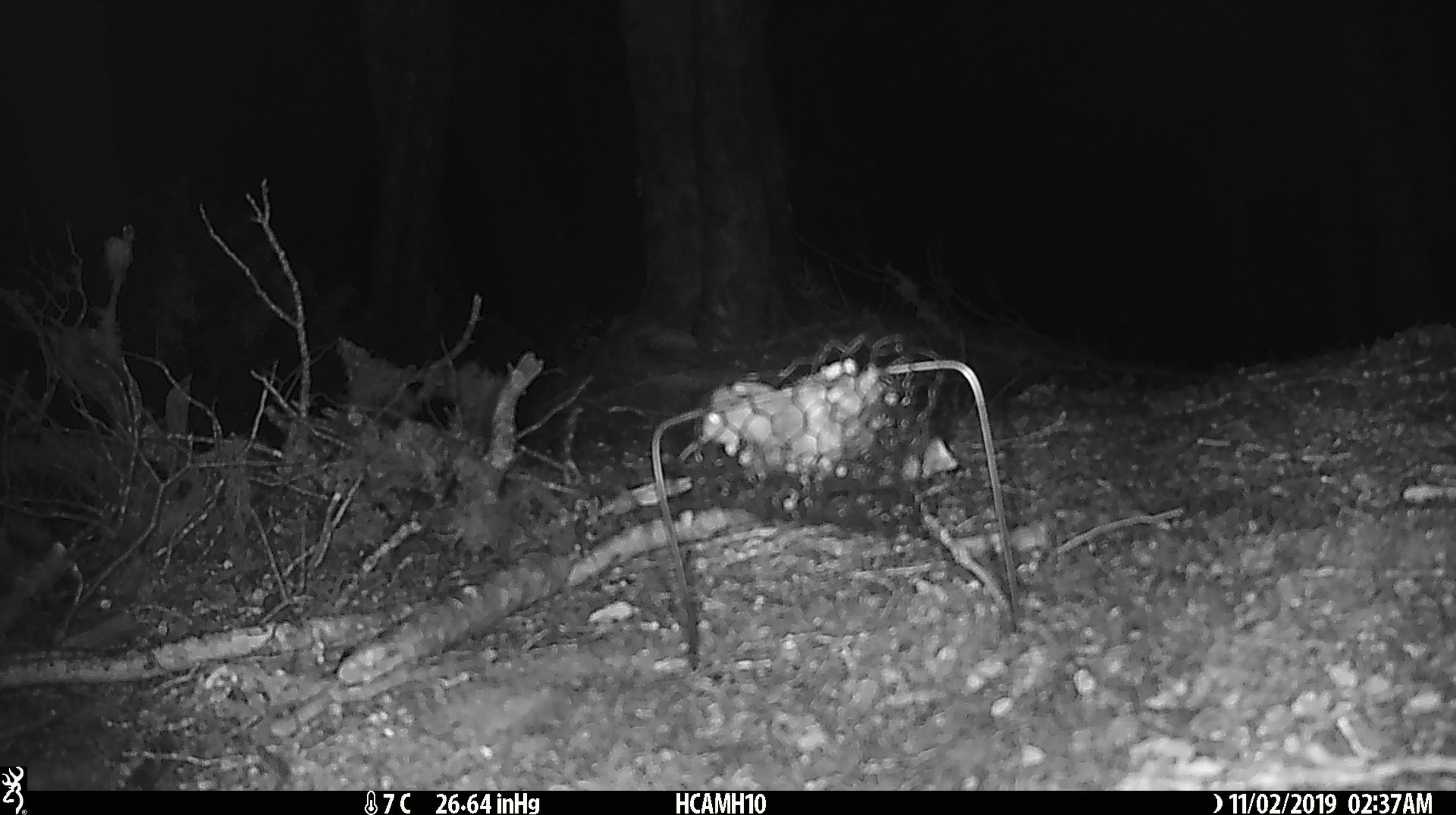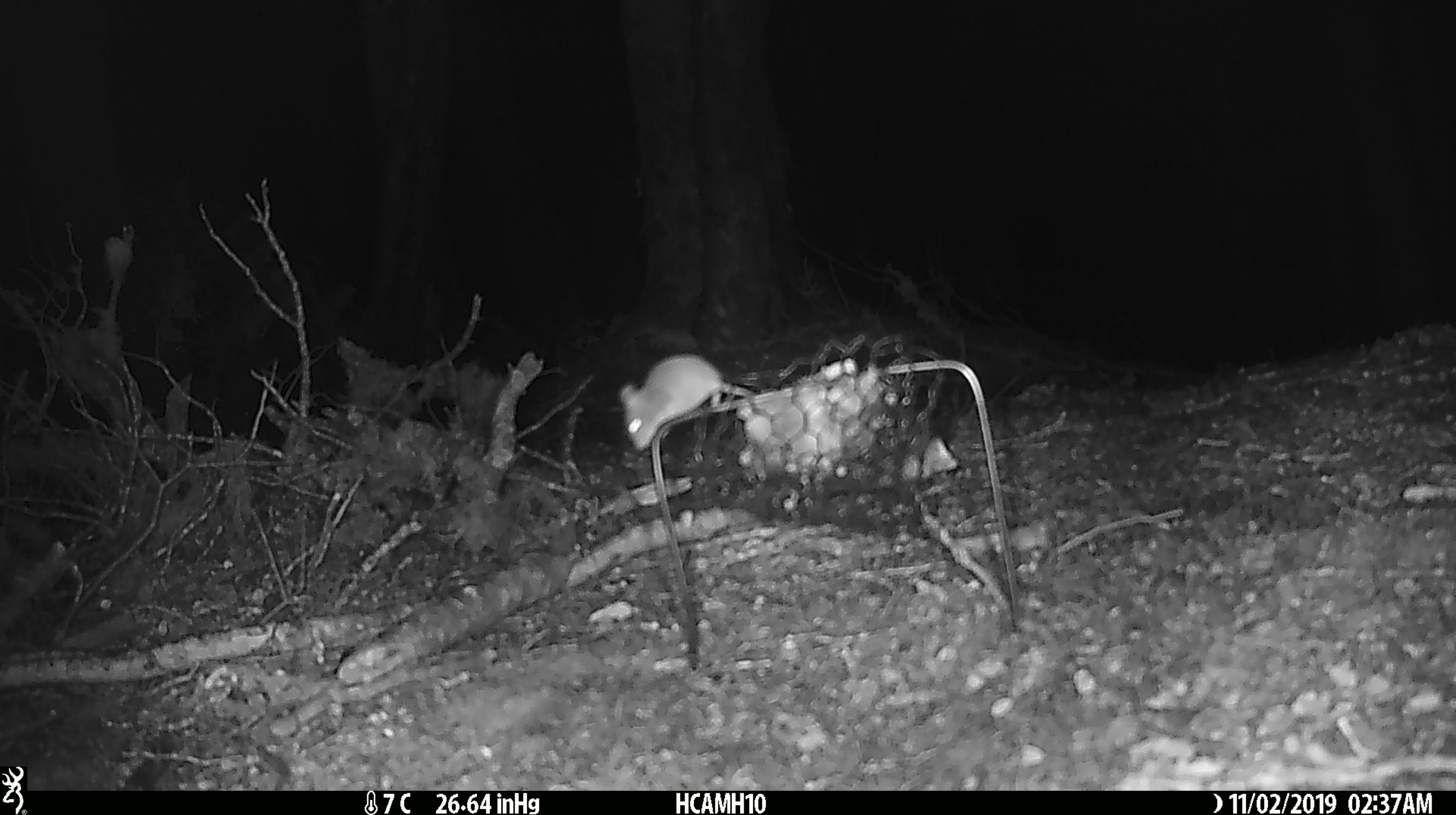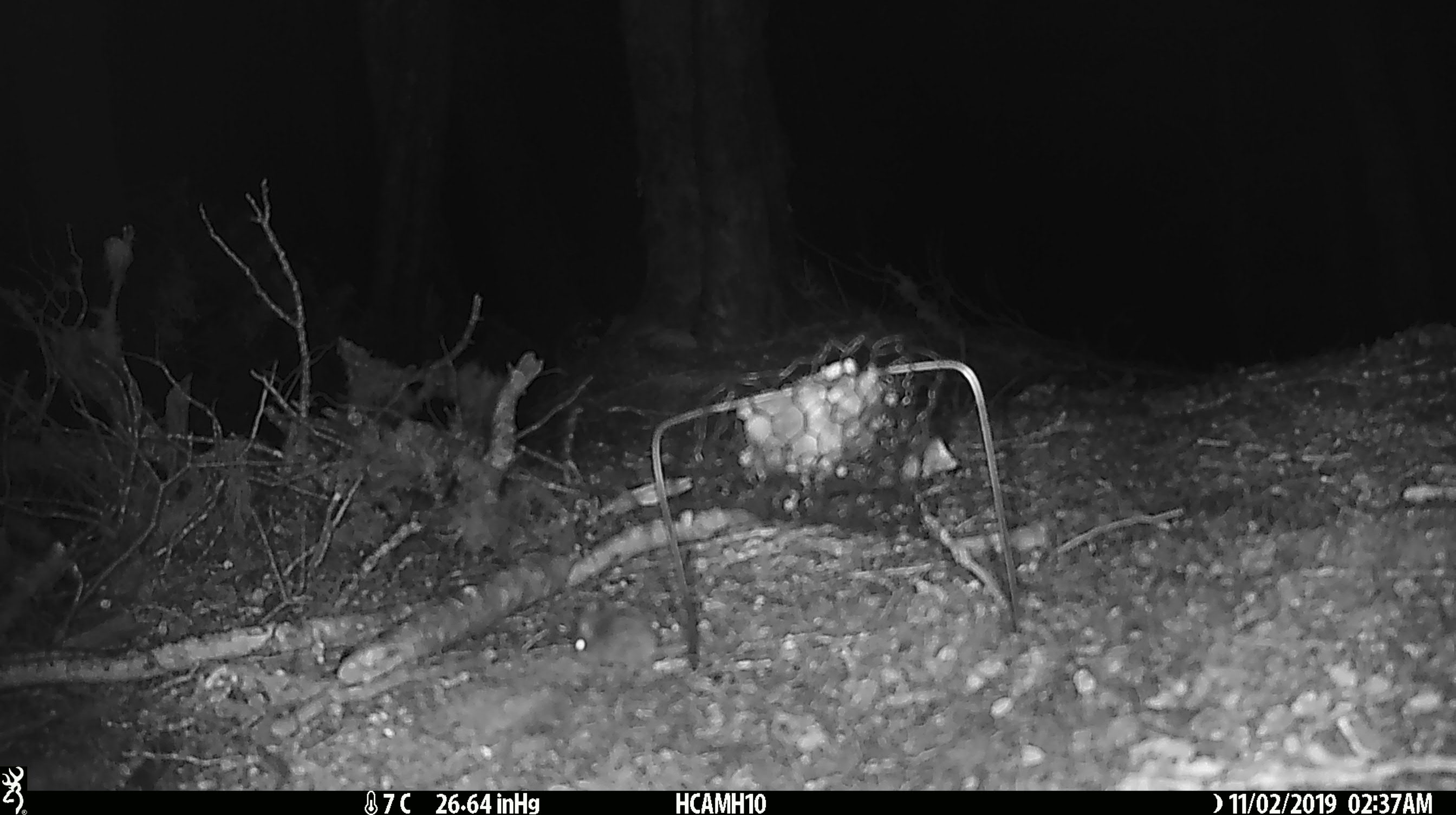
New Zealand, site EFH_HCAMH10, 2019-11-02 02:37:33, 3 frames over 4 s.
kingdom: Animalia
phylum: Chordata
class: Mammalia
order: Rodentia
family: Muridae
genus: Mus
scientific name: Mus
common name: mouse